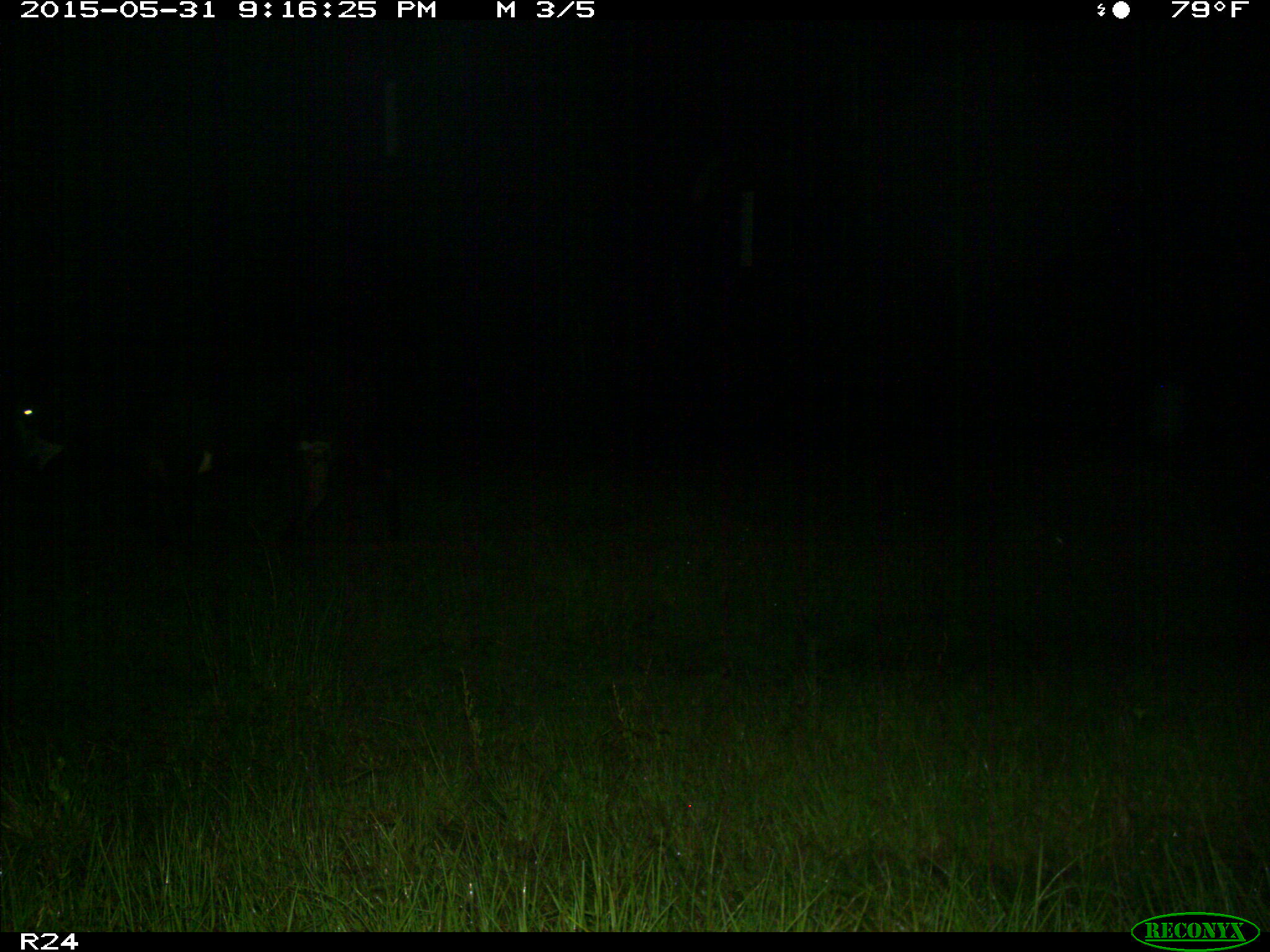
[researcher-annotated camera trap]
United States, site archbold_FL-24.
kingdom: Animalia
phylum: Chordata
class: Mammalia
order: Artiodactyla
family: Bovidae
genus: Bos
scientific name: Bos taurus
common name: domestic cow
Bos taurus (domestic cow).